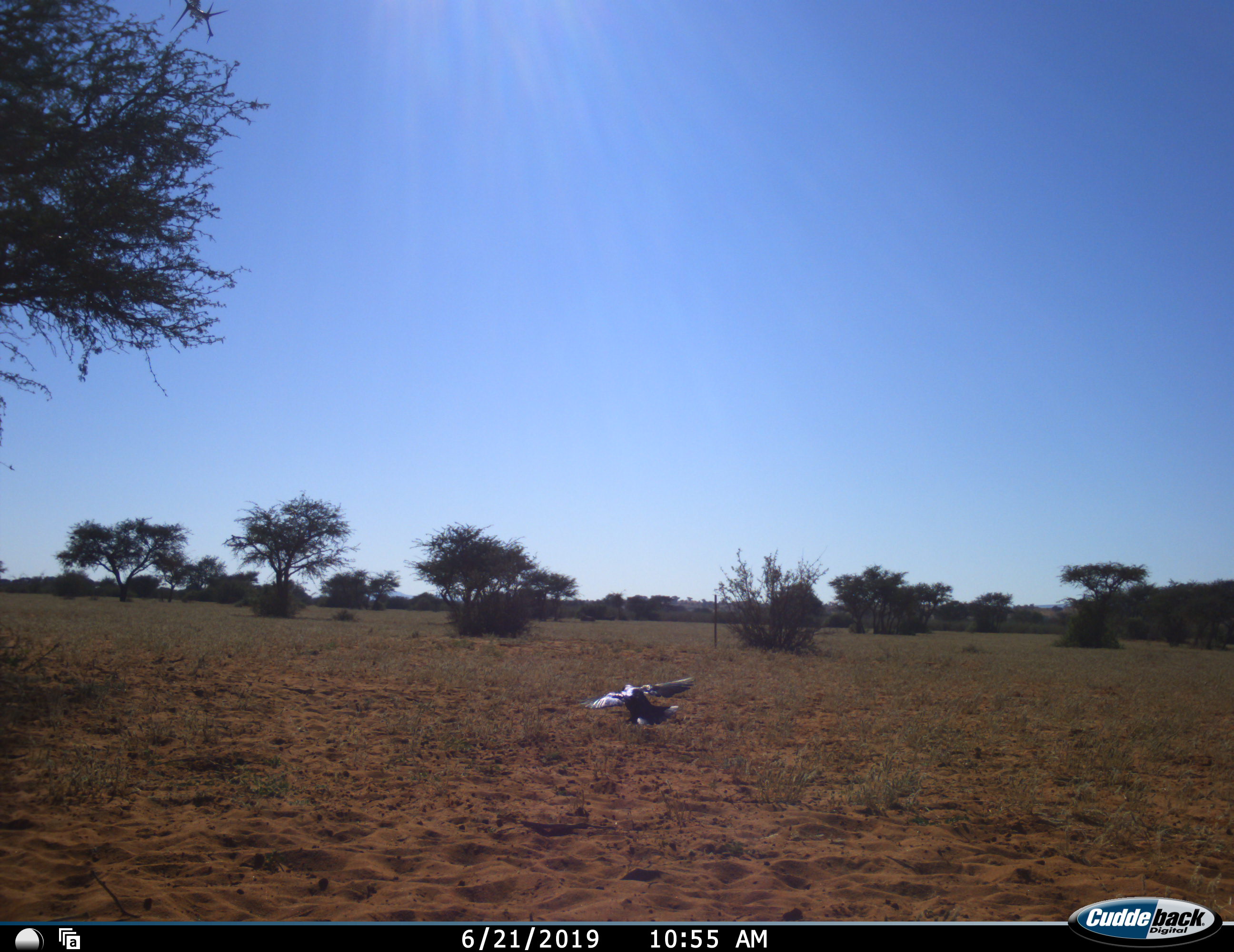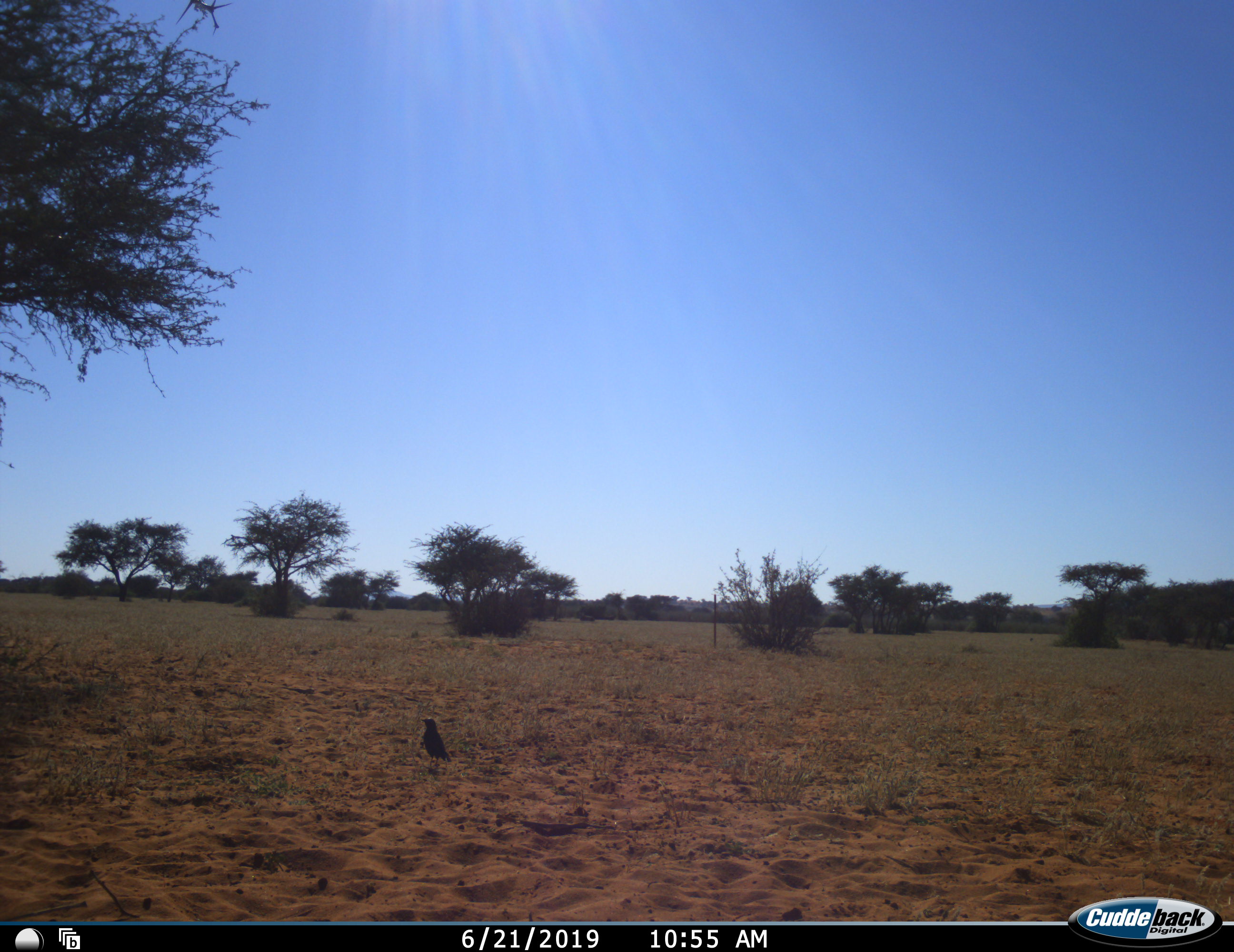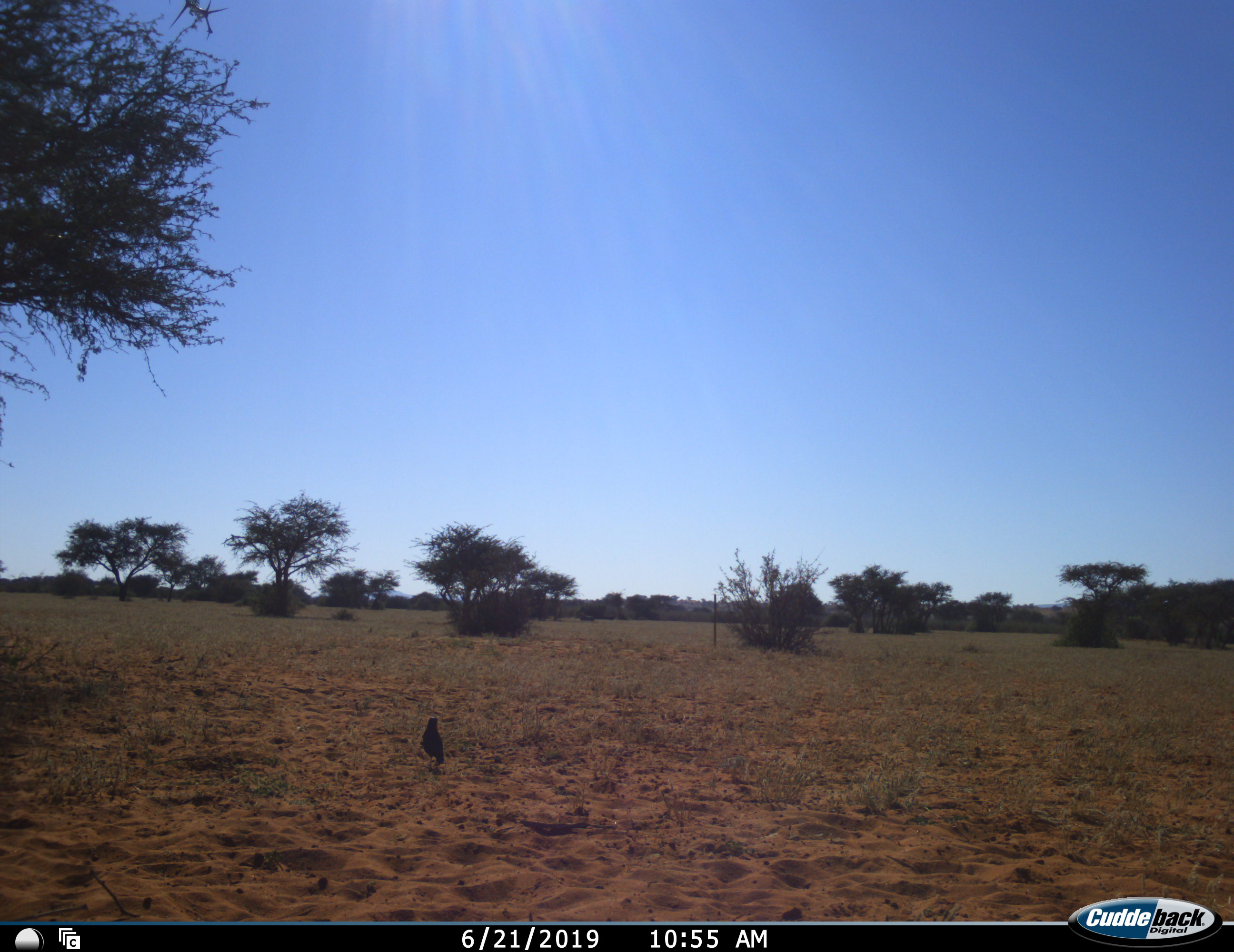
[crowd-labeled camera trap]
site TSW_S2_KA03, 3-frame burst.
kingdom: Animalia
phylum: Chordata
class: Aves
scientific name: Aves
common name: bird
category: birdother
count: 1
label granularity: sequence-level